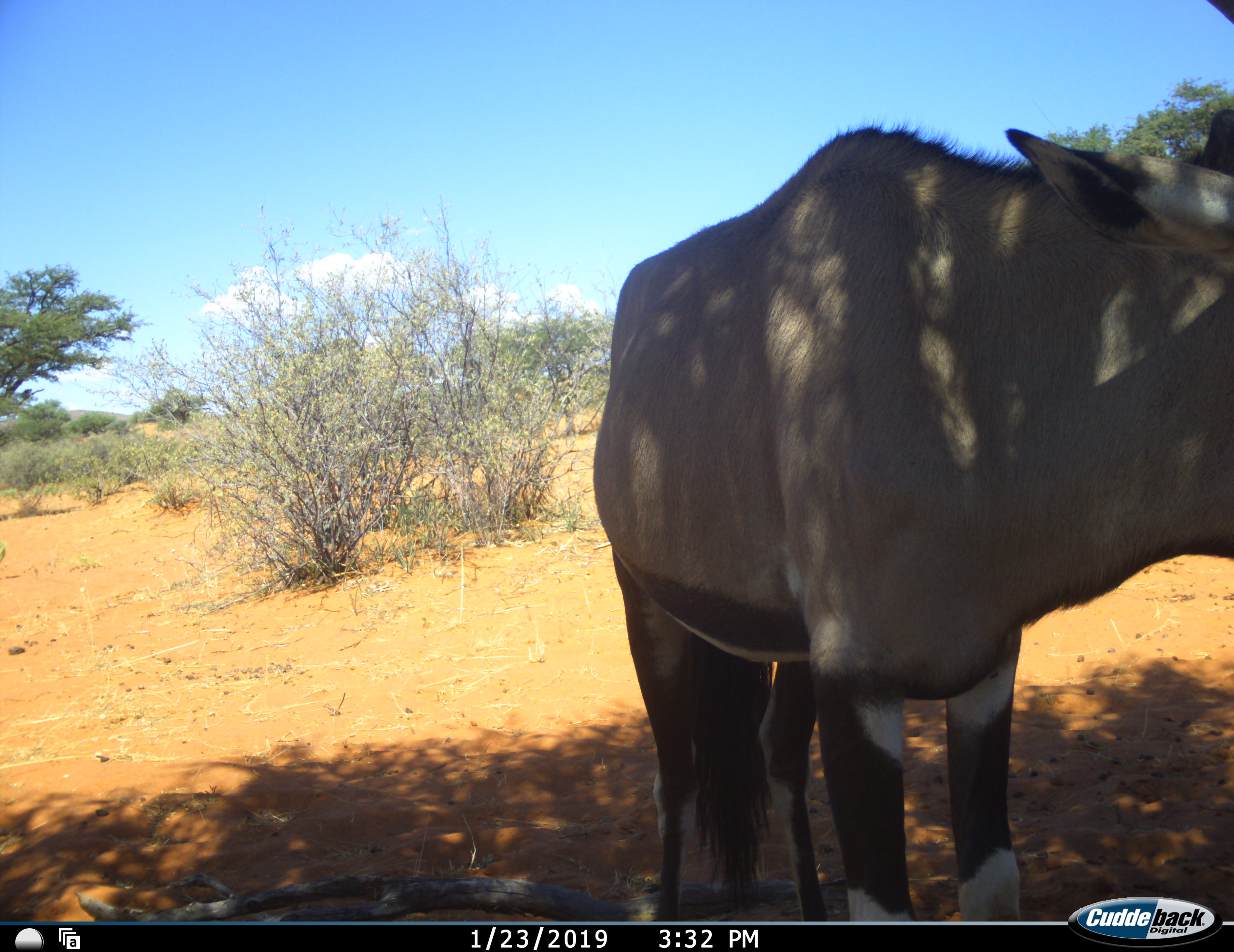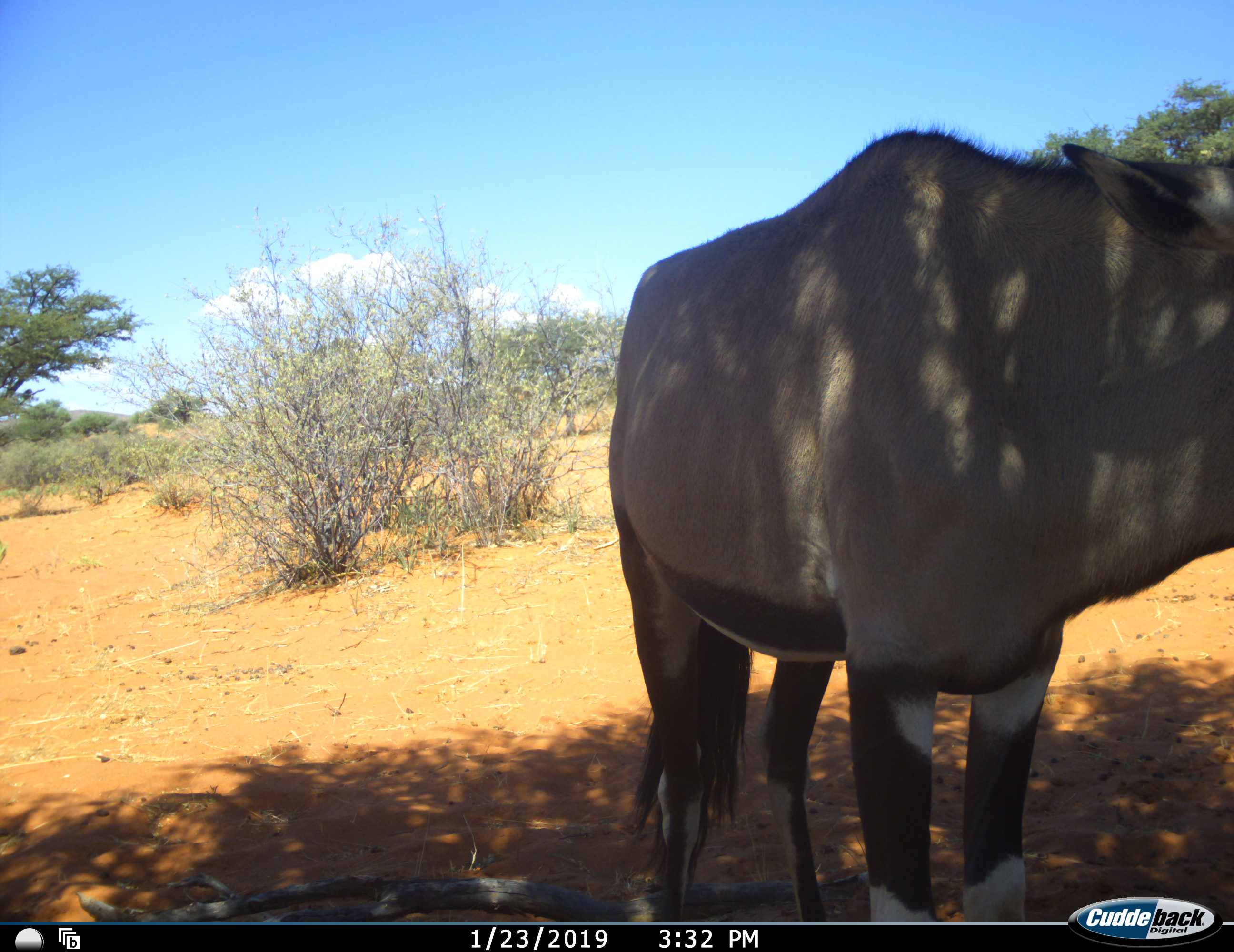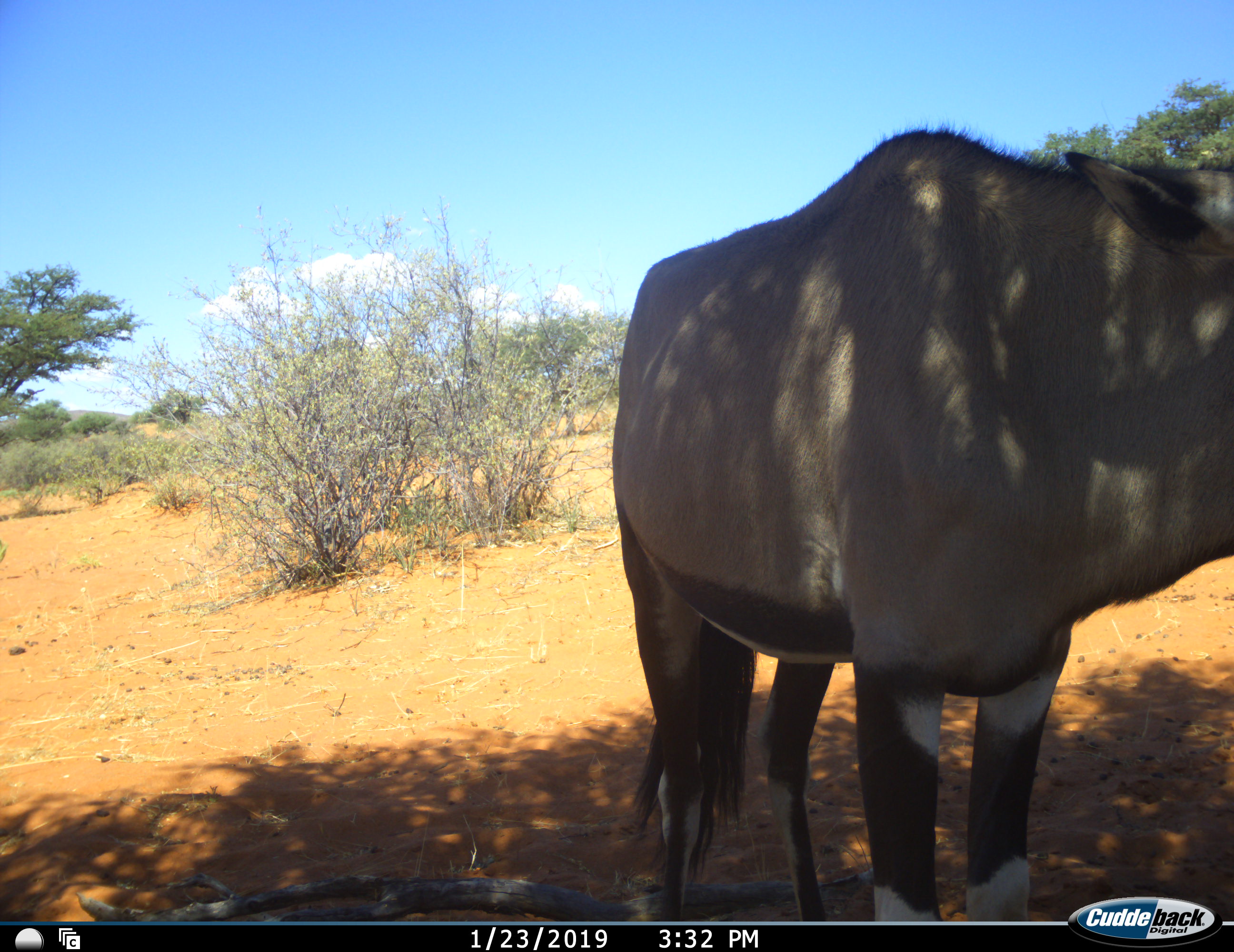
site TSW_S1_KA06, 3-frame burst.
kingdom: Animalia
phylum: Chordata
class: Mammalia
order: Artiodactyla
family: Bovidae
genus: Oryx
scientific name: Oryx gazella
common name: gemsbok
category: oryx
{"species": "oryx (gemsbok) (Oryx gazella)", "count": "1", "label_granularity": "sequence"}